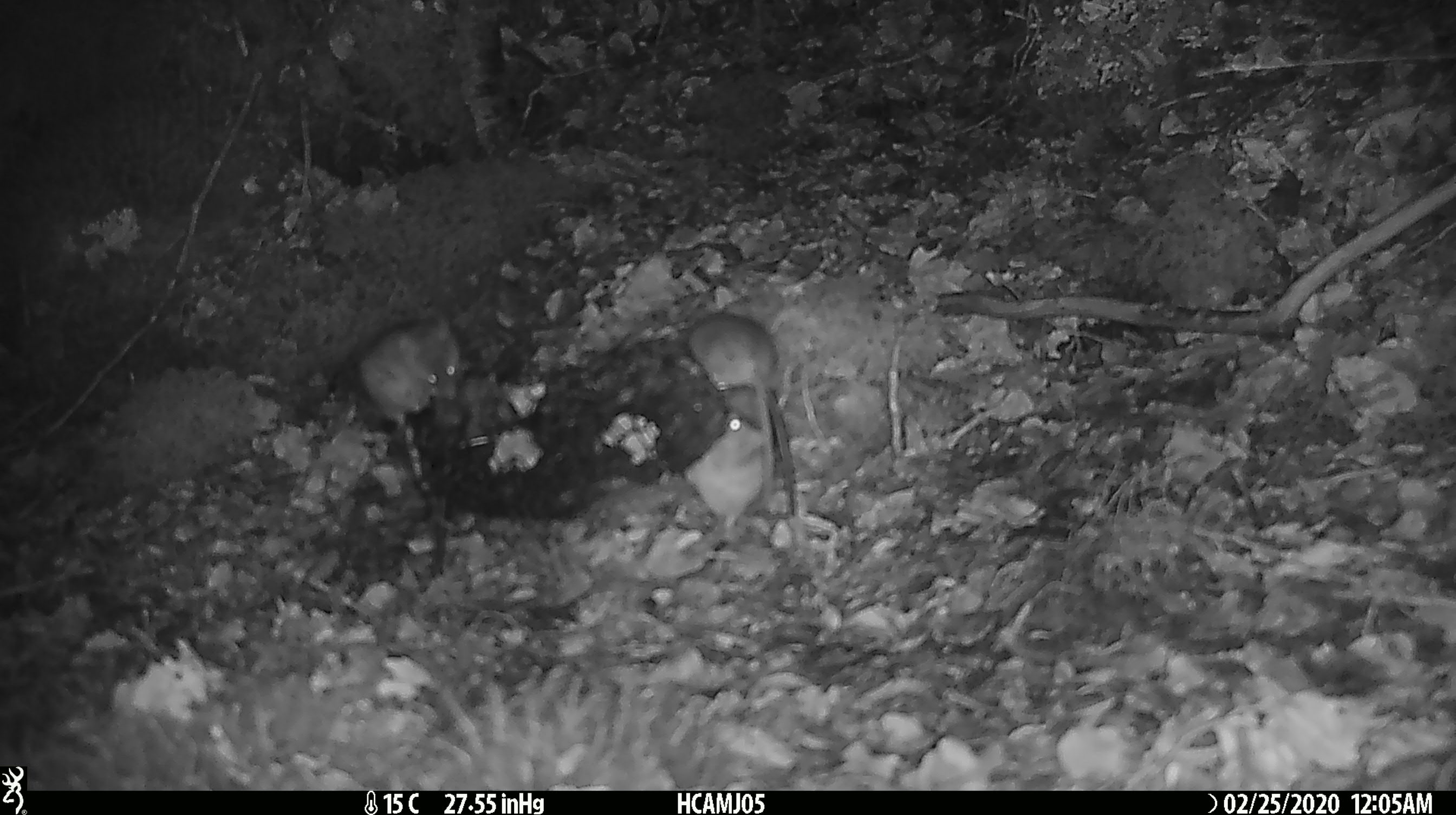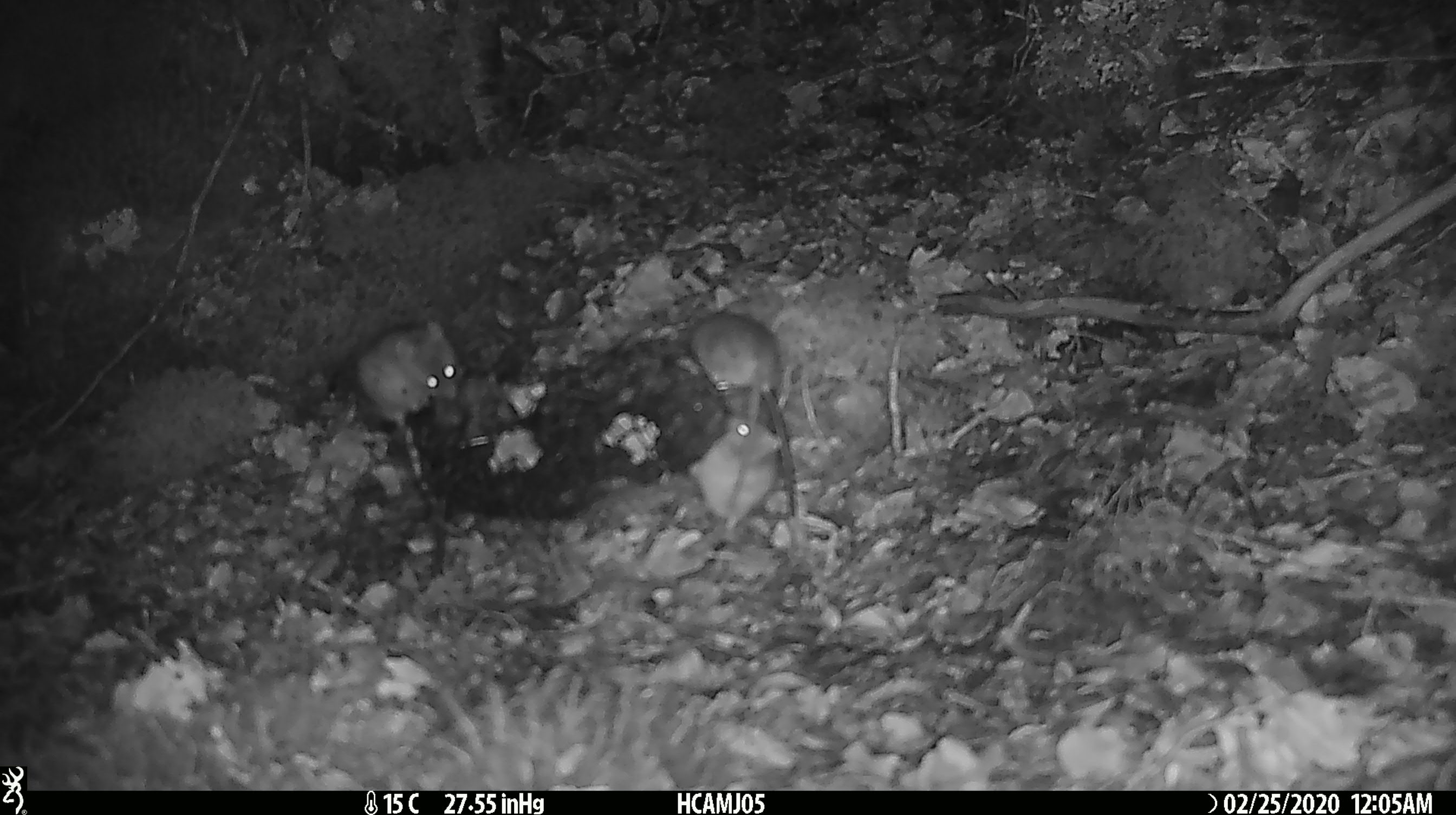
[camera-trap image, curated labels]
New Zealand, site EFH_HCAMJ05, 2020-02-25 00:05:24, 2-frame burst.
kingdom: Animalia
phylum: Chordata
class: Mammalia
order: Rodentia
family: Muridae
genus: Mus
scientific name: Mus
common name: mouse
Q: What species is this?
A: Mouse (Mus).